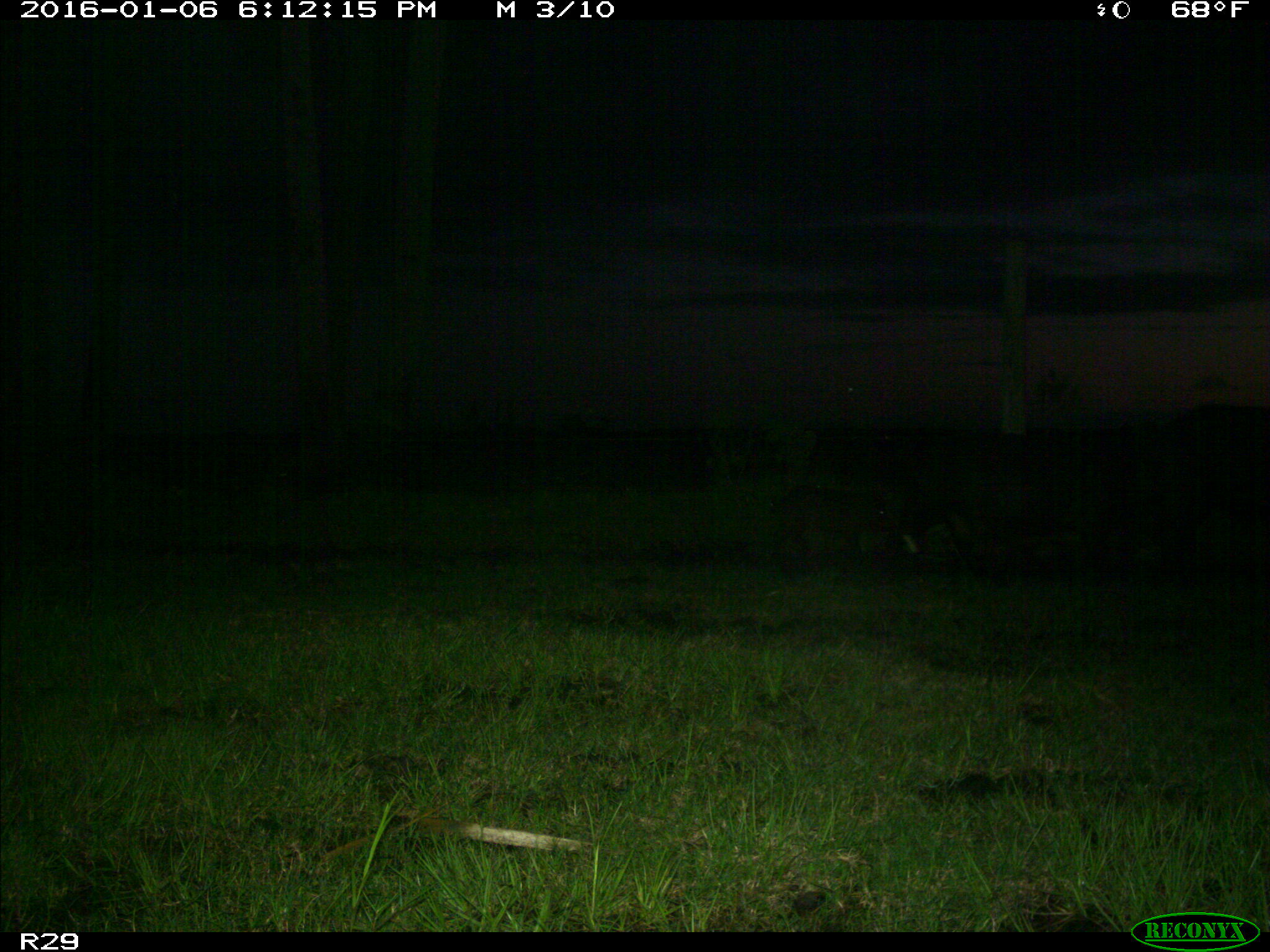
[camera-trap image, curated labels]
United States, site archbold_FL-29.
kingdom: Animalia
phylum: Chordata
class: Mammalia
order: Artiodactyla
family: Suidae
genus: Sus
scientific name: Sus scrofa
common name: wild boar